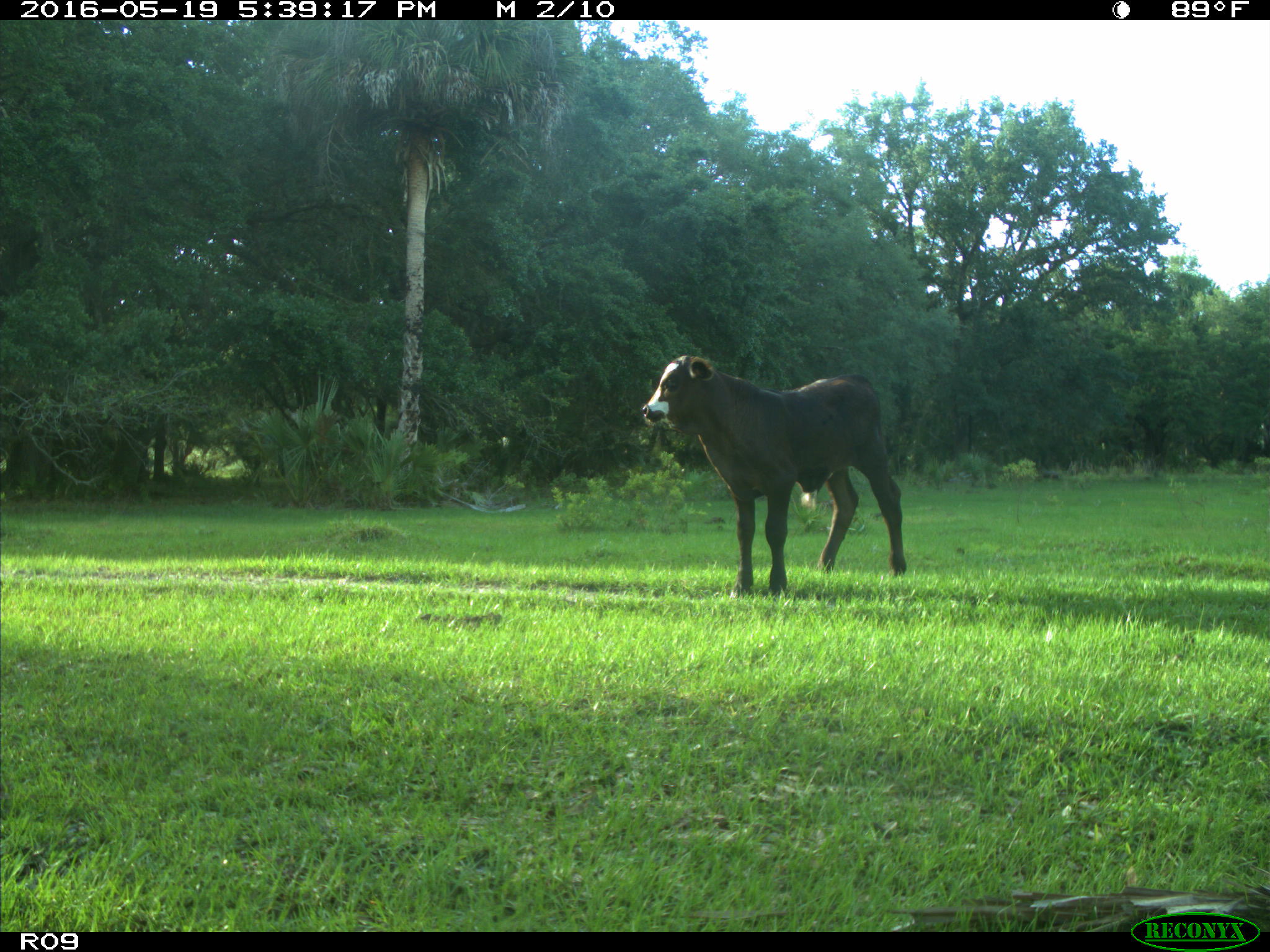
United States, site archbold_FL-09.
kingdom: Animalia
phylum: Chordata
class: Mammalia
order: Artiodactyla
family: Bovidae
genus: Bos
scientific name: Bos taurus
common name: domestic cow